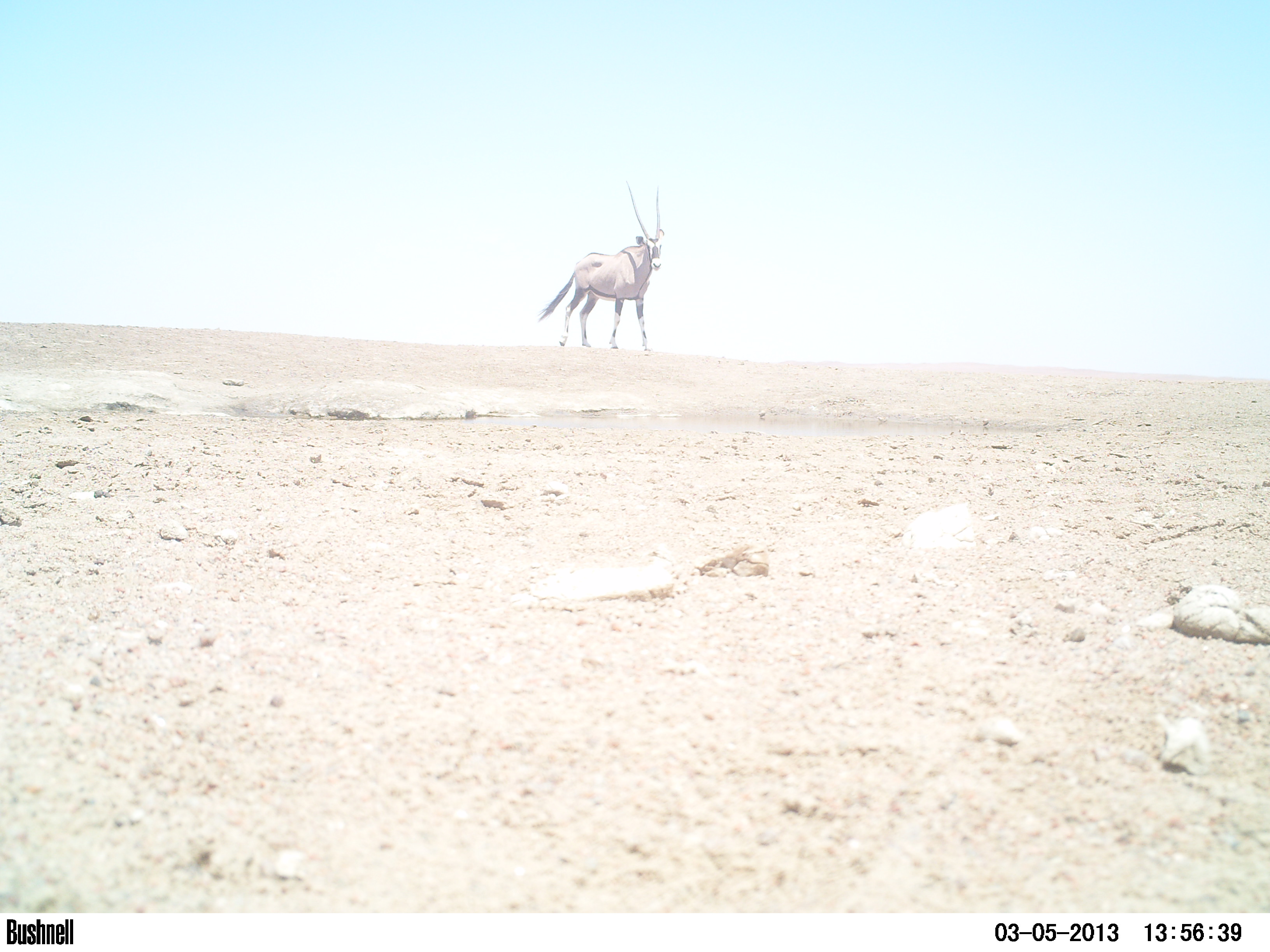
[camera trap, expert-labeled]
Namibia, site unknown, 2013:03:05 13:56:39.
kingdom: Animalia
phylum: Chordata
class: Mammalia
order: Artiodactyla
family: Bovidae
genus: Oryx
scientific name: Oryx gazella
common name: gemsbok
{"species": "Oryx gazella (gemsbok)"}